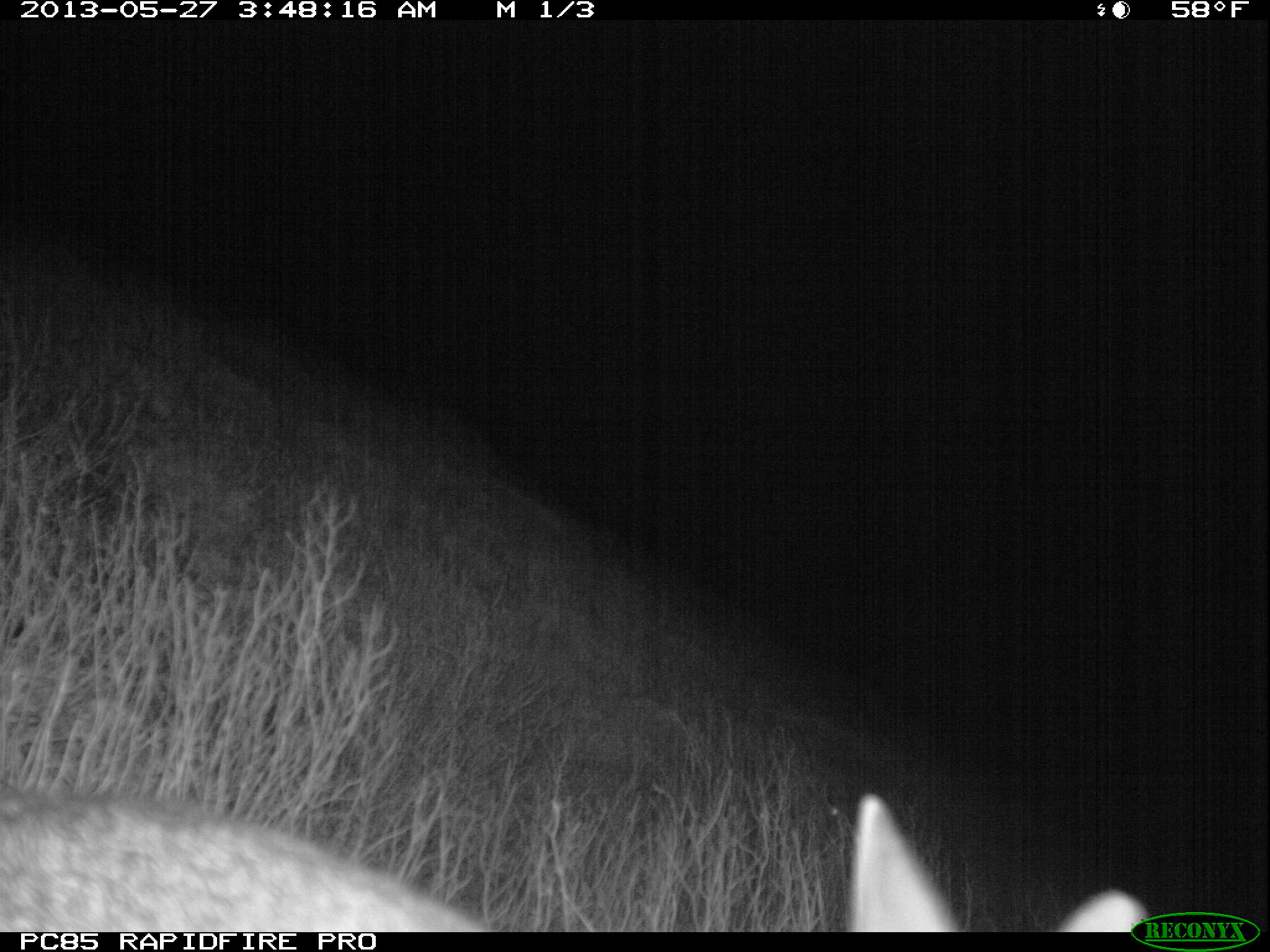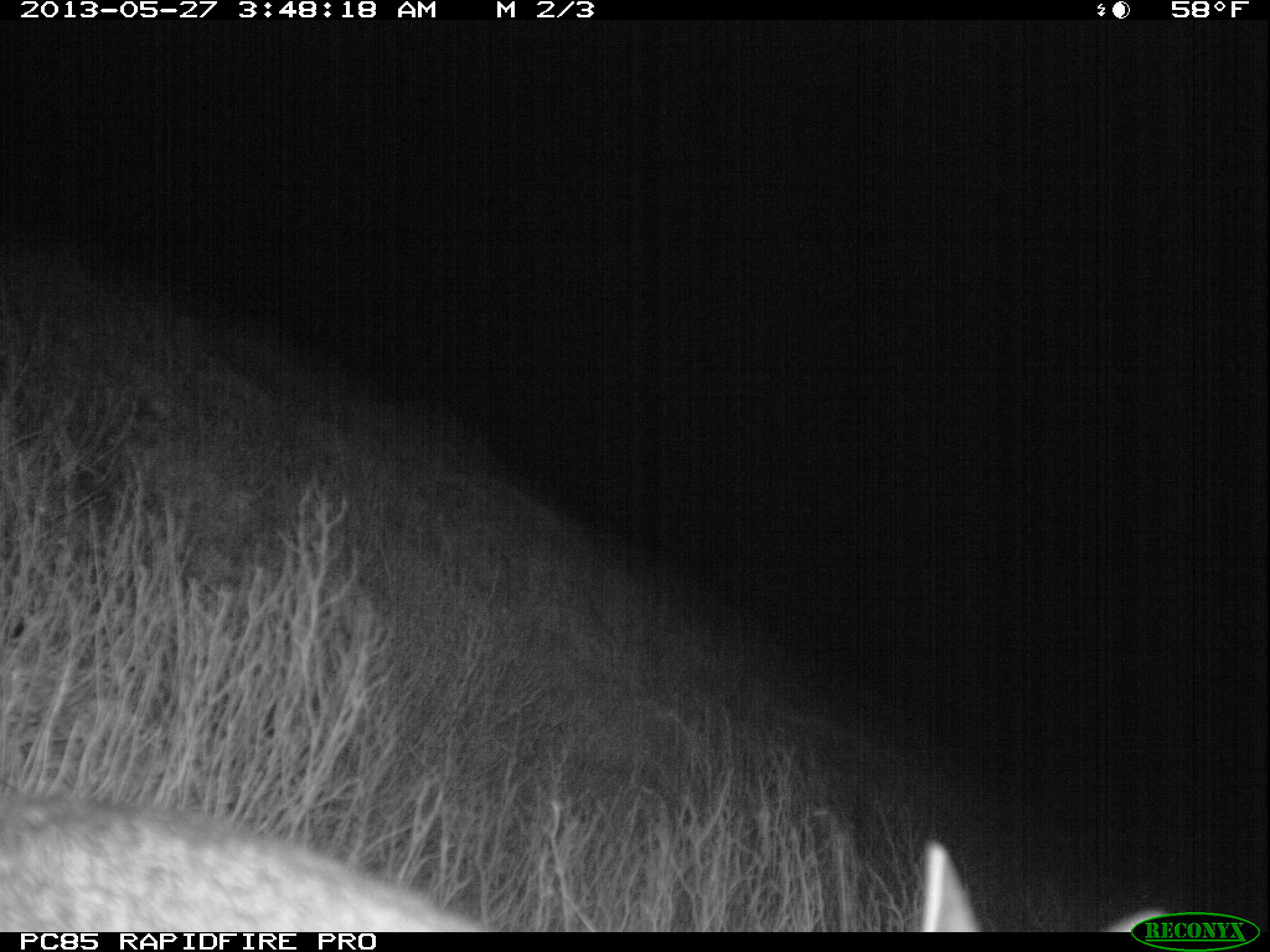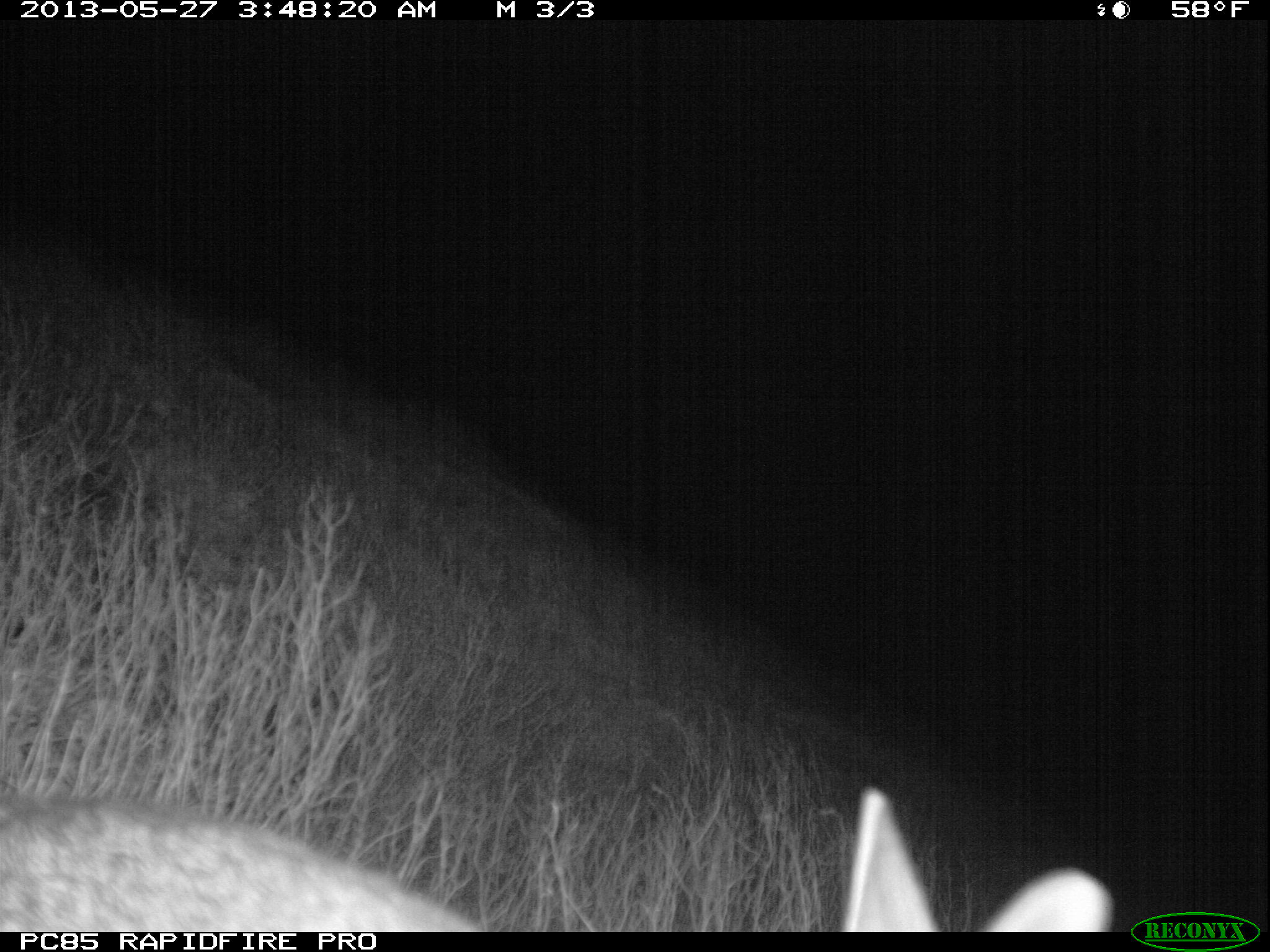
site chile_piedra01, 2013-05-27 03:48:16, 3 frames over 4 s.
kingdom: Animalia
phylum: Chordata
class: Mammalia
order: Lagomorpha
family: Leporidae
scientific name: Leporidae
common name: rabbits and hares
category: rabbit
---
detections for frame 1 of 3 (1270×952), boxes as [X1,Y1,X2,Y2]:
rabbit: [0,774,505,934]; [843,796,1147,932]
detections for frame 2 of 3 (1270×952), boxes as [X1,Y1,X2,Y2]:
rabbit: [0,782,499,933]; [906,840,1212,933]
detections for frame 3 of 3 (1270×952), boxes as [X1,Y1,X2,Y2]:
rabbit: [5,608,1137,933]